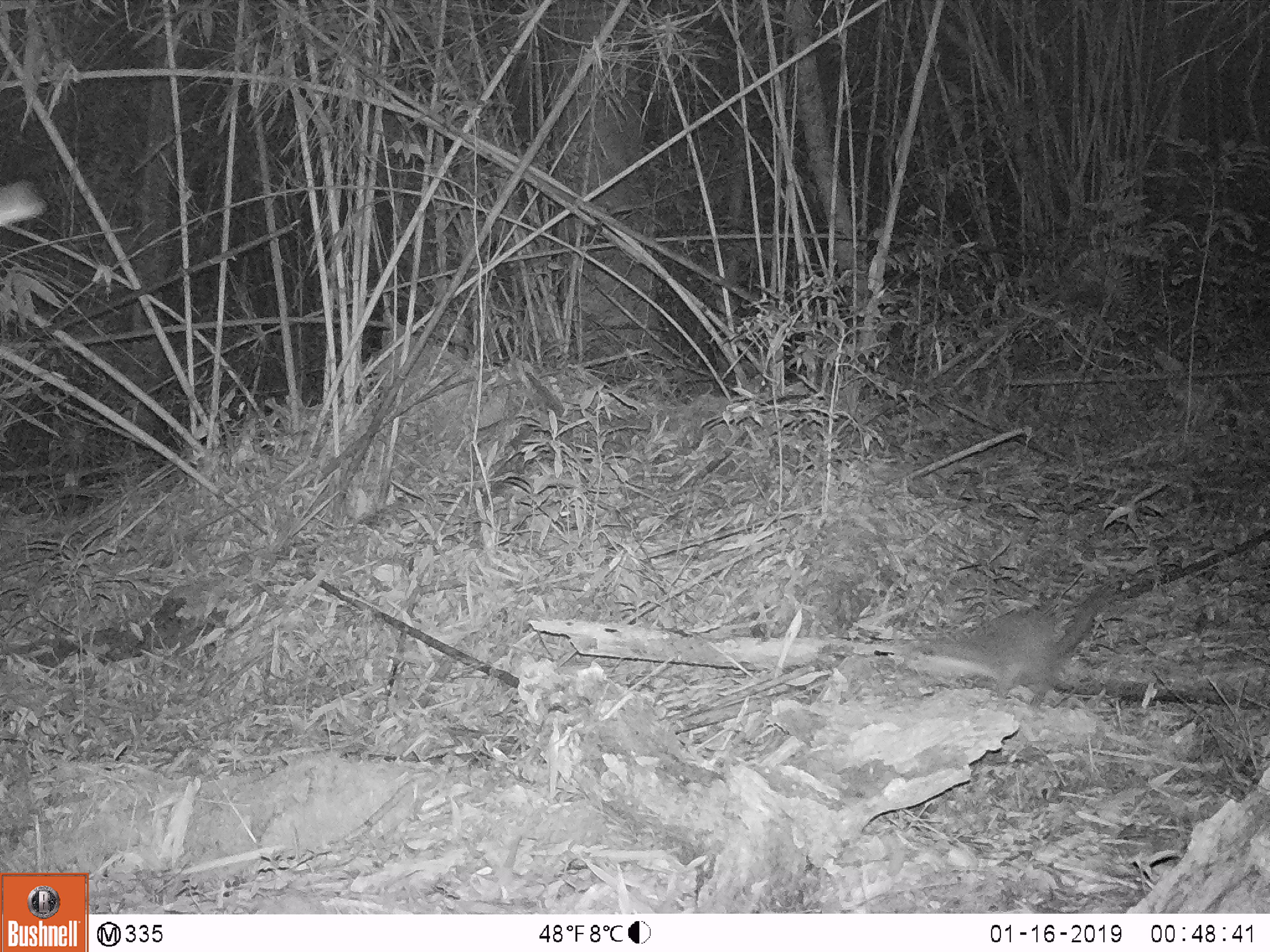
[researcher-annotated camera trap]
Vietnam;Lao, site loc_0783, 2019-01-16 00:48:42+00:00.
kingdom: Animalia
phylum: Chordata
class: Mammalia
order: Carnivora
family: Mustelidae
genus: Melogale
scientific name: Melogale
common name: ferret badger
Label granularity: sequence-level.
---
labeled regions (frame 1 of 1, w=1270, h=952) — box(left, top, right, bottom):
ferret badger: box(941, 586, 1109, 719)